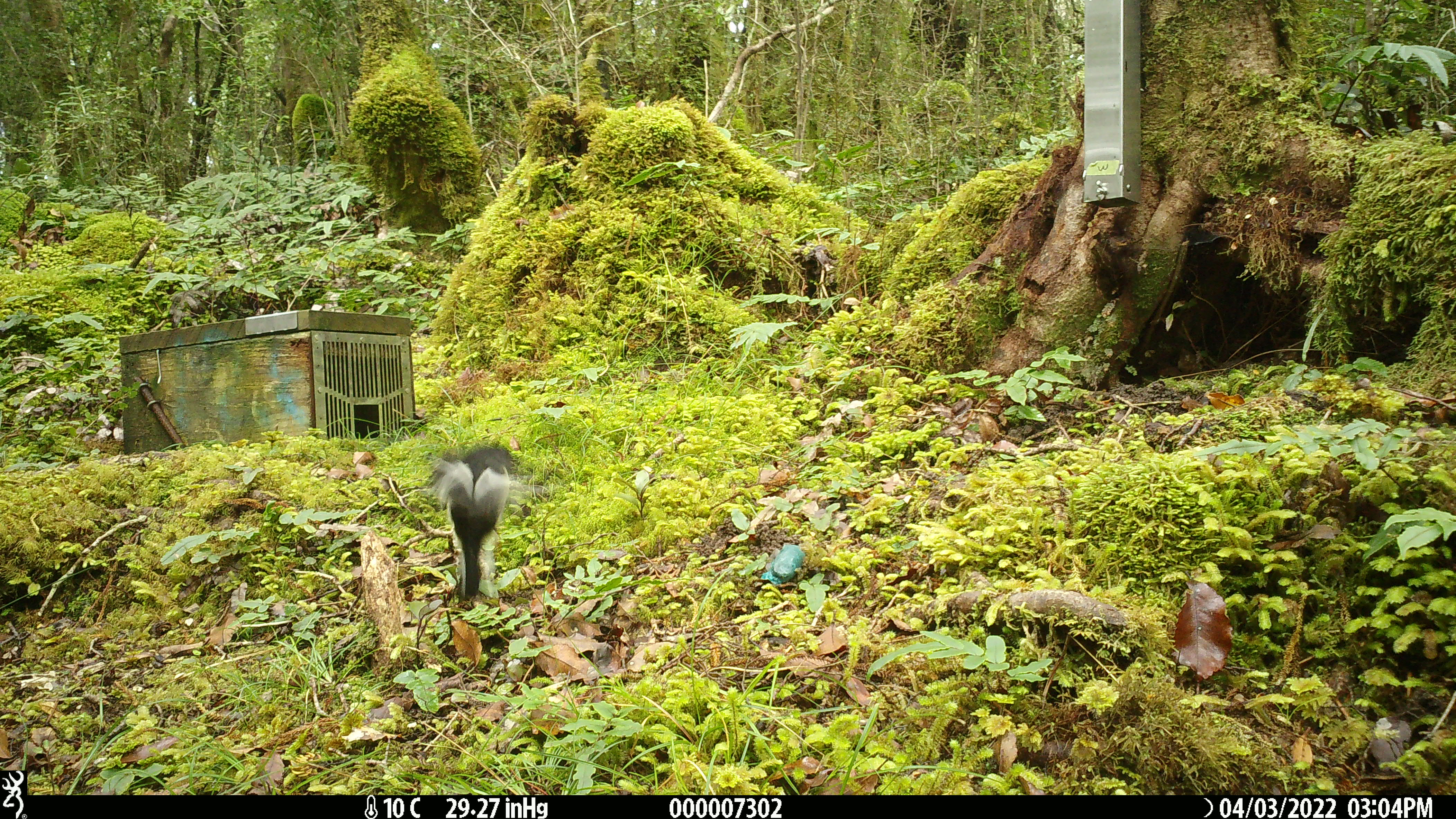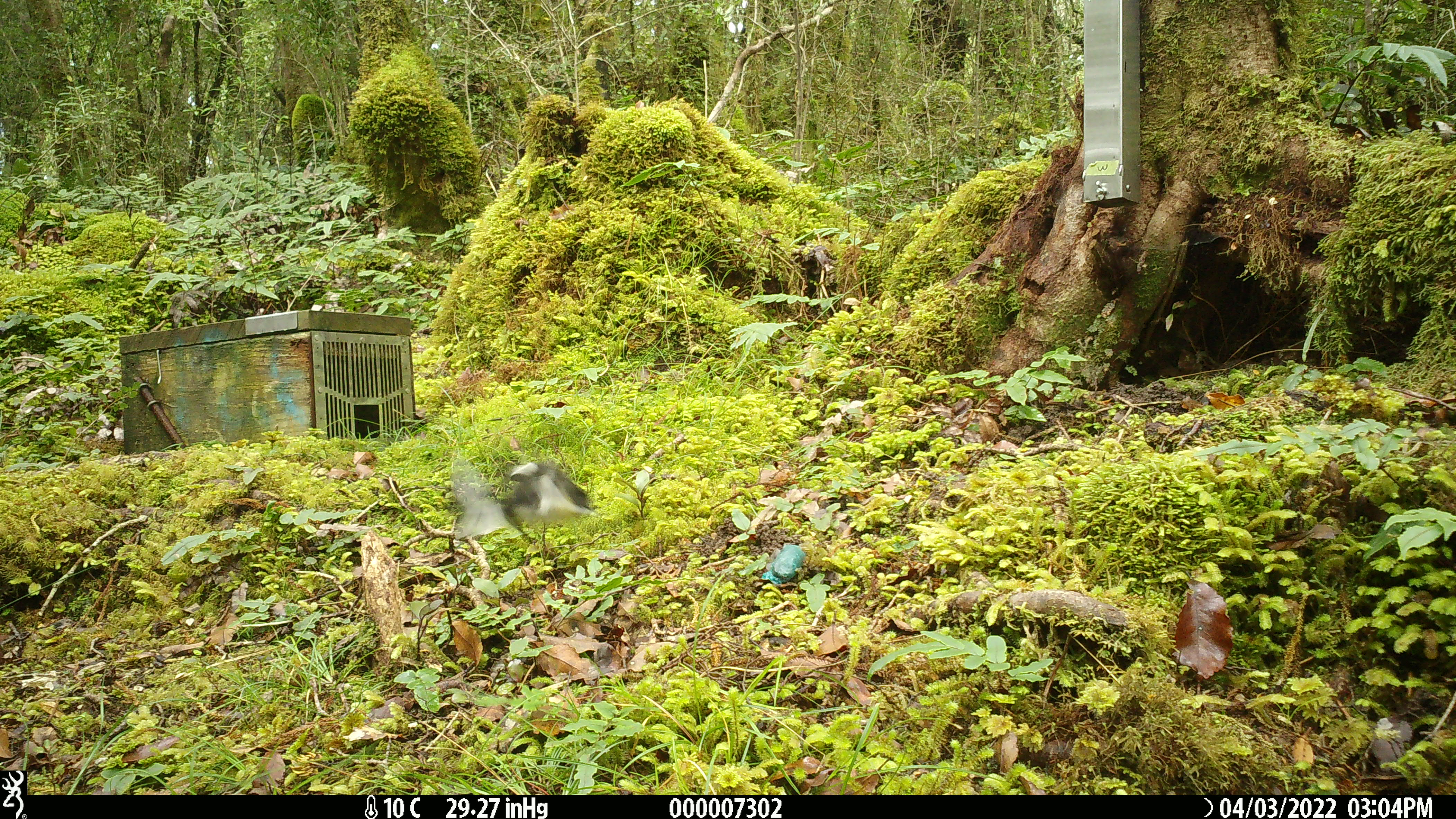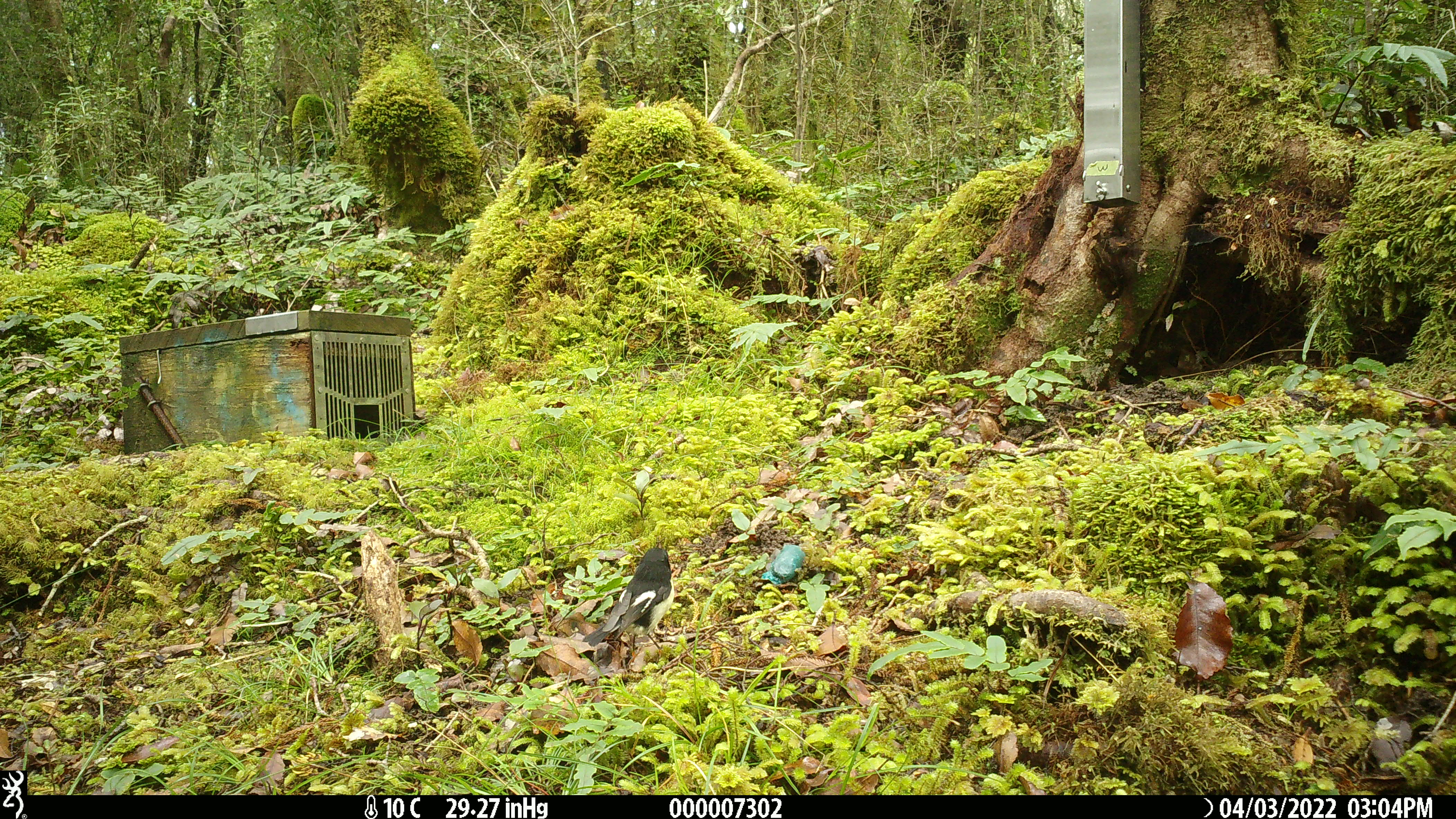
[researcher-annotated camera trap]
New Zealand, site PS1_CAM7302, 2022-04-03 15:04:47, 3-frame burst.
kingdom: Animalia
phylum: Chordata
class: Aves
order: Passeriformes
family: Petroicidae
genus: Petroica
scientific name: Petroica macrocephala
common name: tomtit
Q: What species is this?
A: Tomtit (Petroica macrocephala).